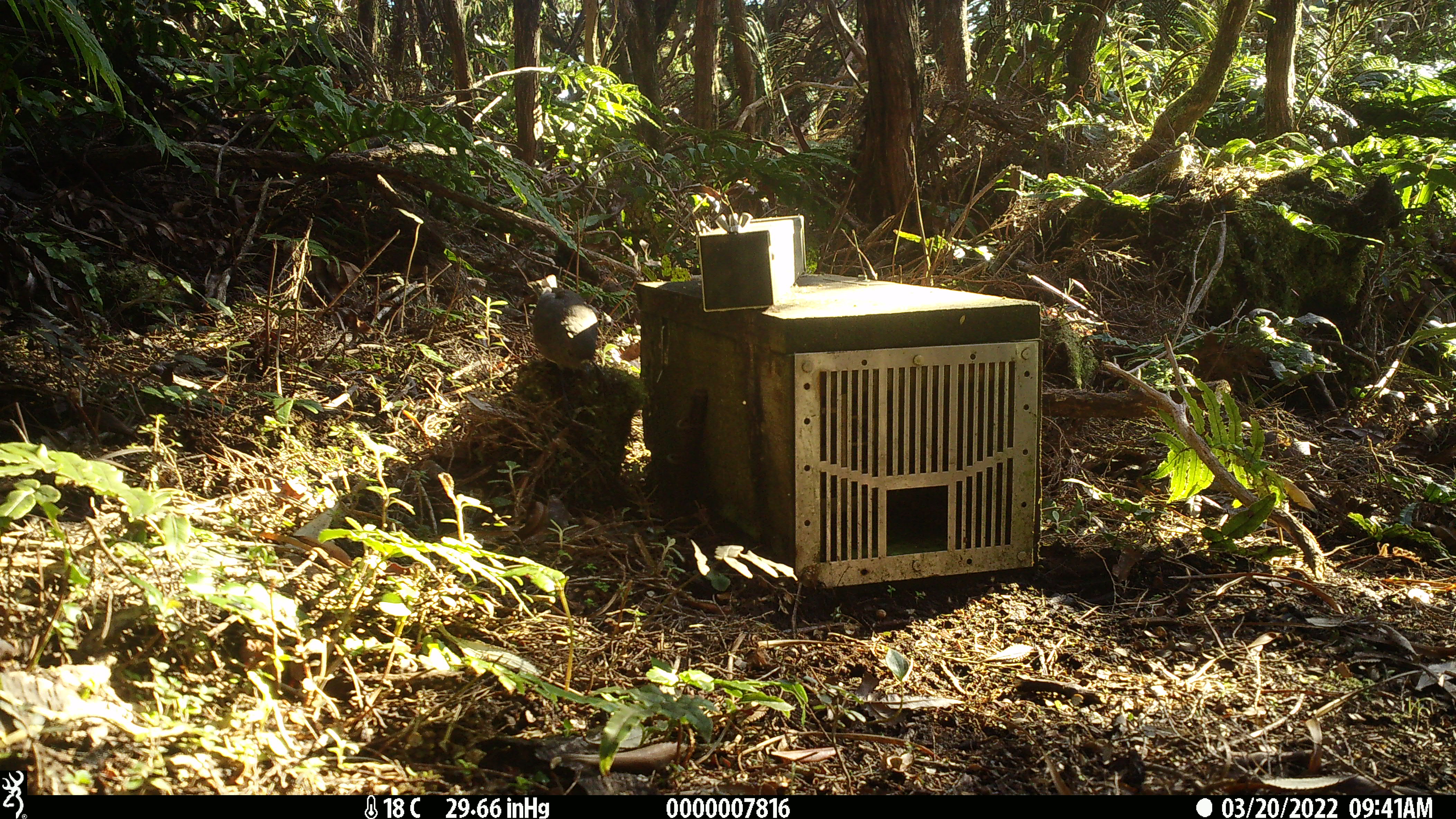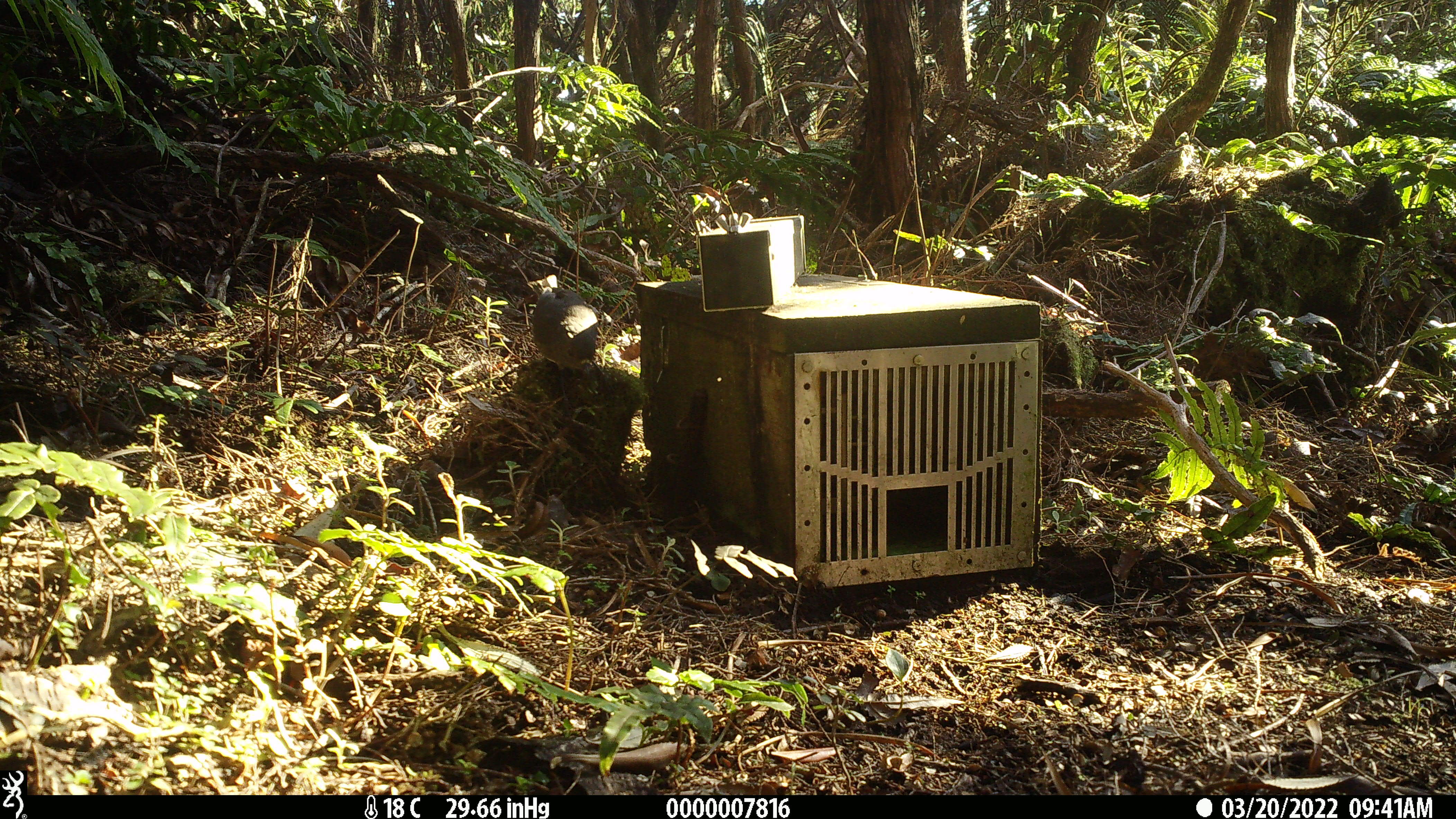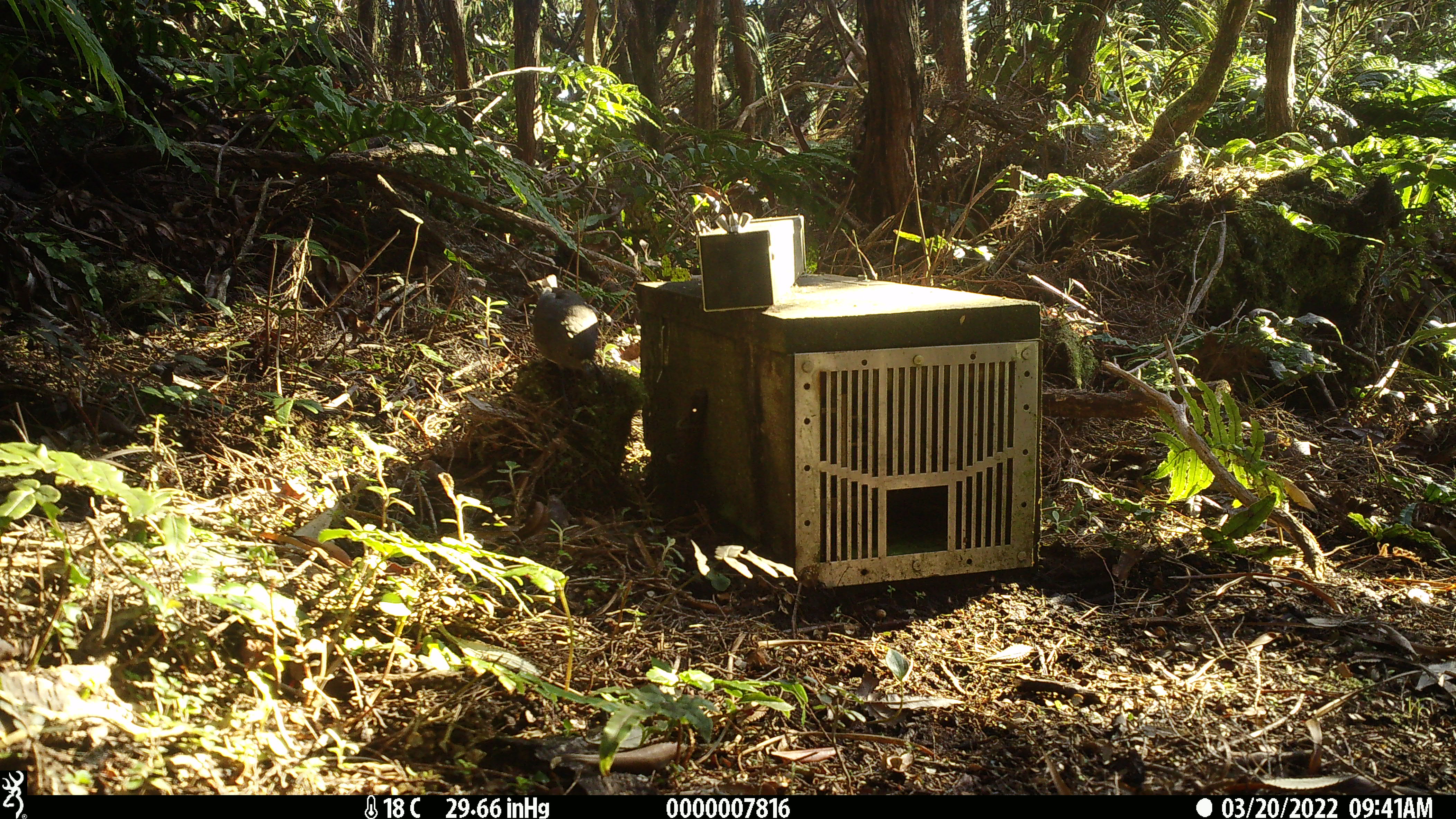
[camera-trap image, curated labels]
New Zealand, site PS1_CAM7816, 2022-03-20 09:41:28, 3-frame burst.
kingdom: Animalia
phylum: Chordata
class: Aves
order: Passeriformes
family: Petroicidae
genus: Petroica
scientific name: Petroica australis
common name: new zealand robin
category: robin